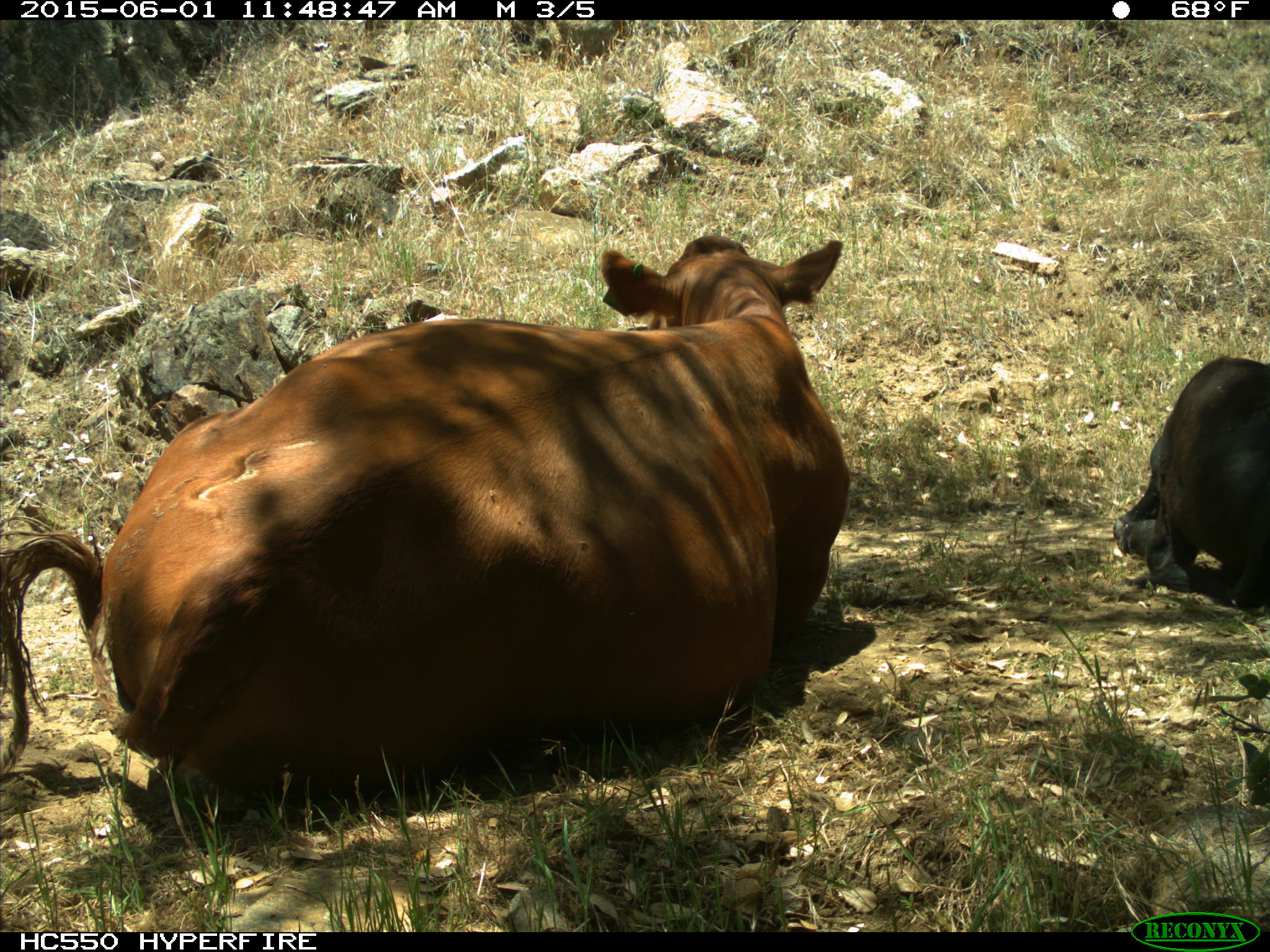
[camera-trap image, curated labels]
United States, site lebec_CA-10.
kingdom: Animalia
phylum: Chordata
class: Mammalia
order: Artiodactyla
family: Bovidae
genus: Bos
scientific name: Bos taurus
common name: domestic cow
Bos taurus (domestic cow).